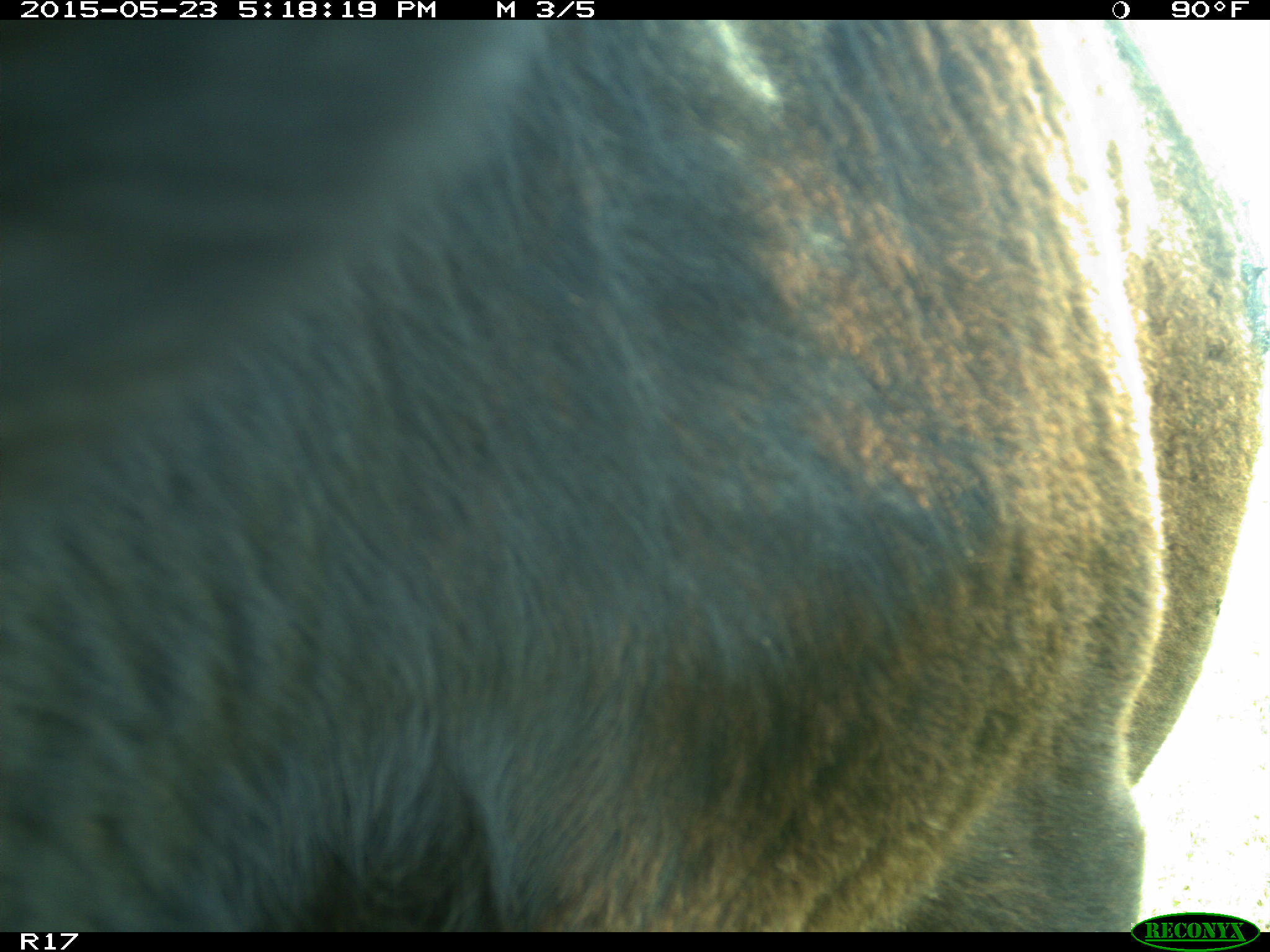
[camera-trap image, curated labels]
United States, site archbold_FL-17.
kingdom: Animalia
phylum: Chordata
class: Mammalia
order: Artiodactyla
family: Bovidae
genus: Bos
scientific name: Bos taurus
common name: domestic cow